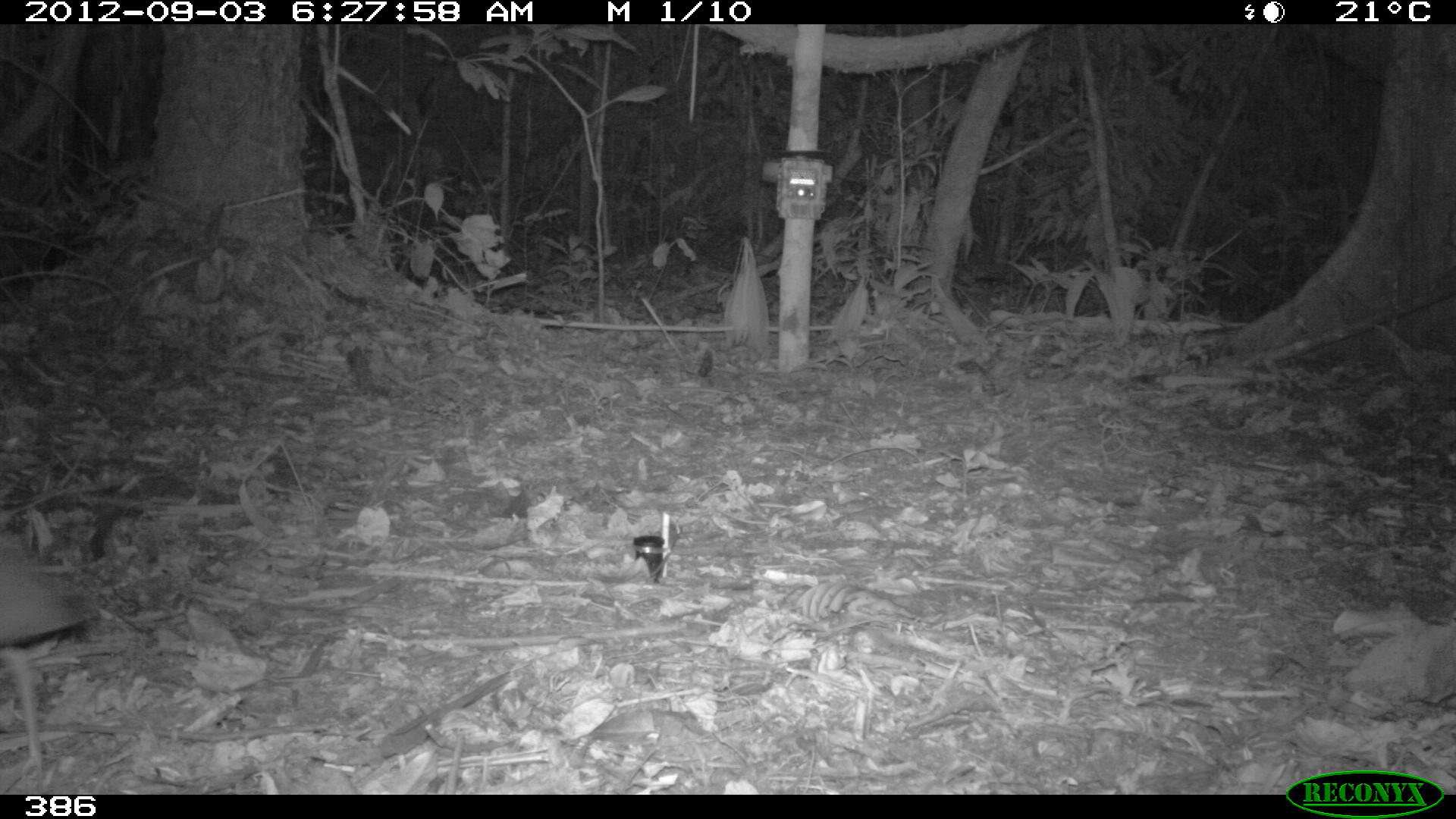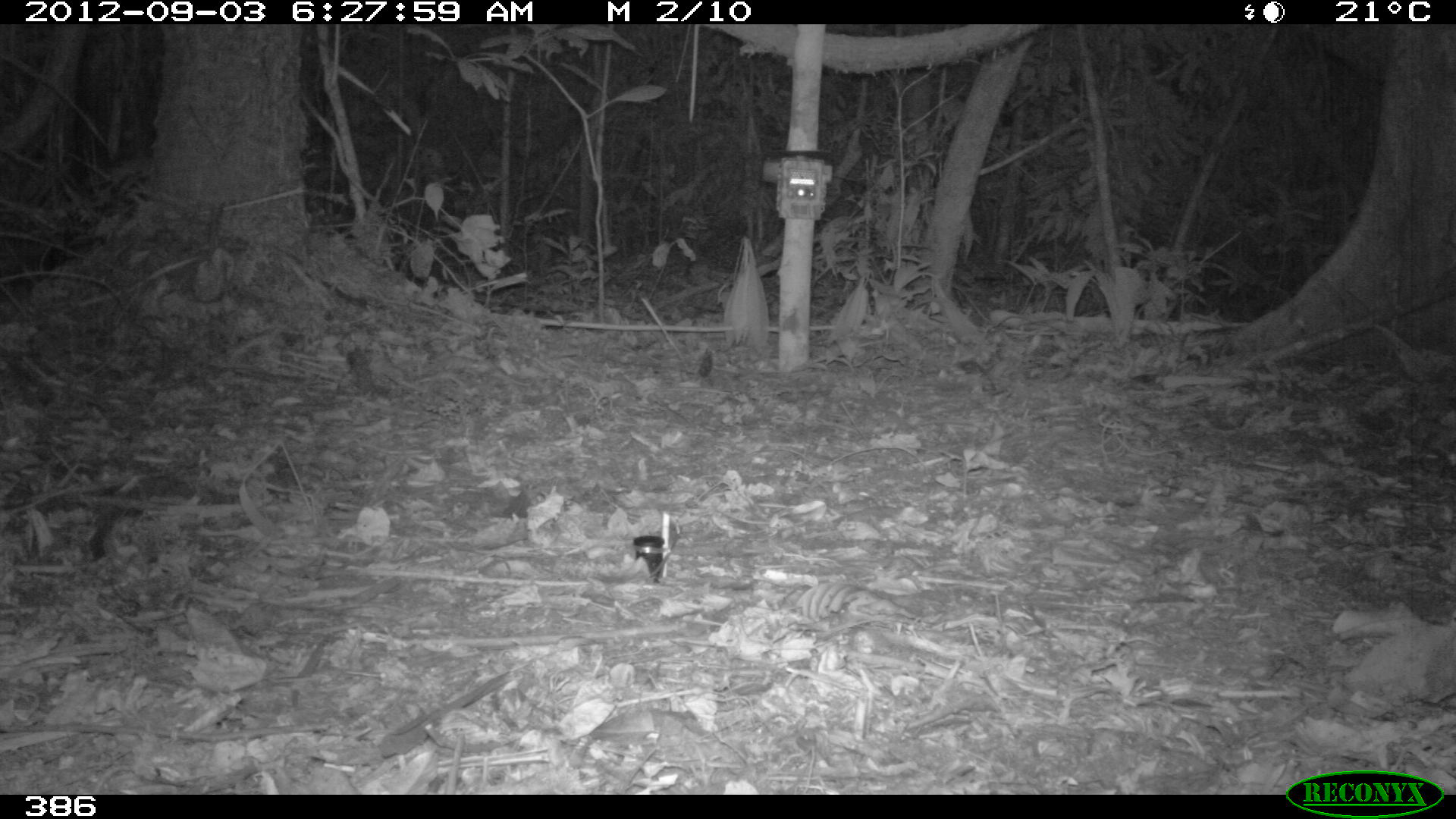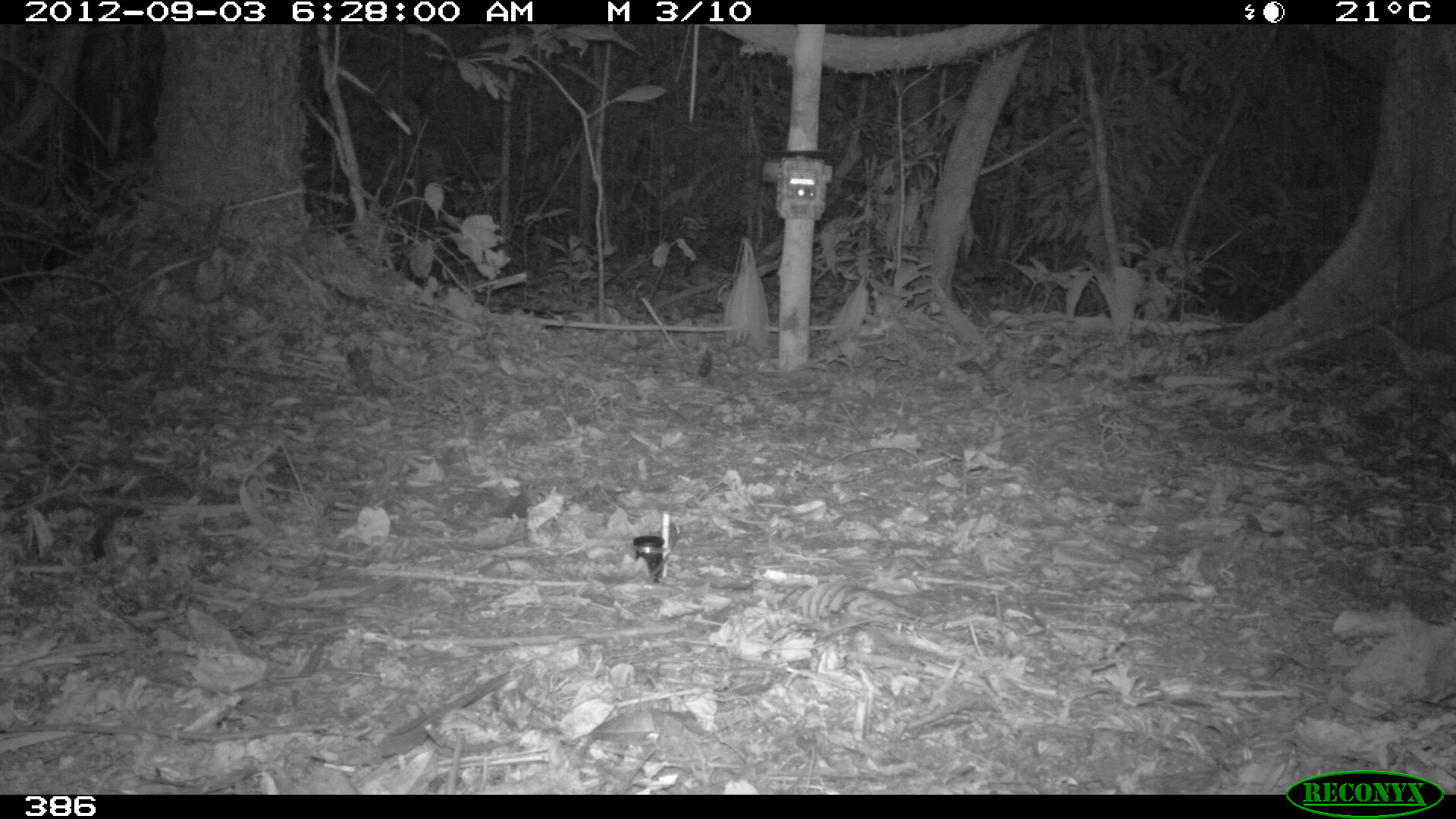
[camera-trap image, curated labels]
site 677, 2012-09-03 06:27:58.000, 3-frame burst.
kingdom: Animalia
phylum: Chordata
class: Aves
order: Gruiformes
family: Rallidae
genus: Aramides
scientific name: Aramides cajaneus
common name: gray-cowled wood-rail